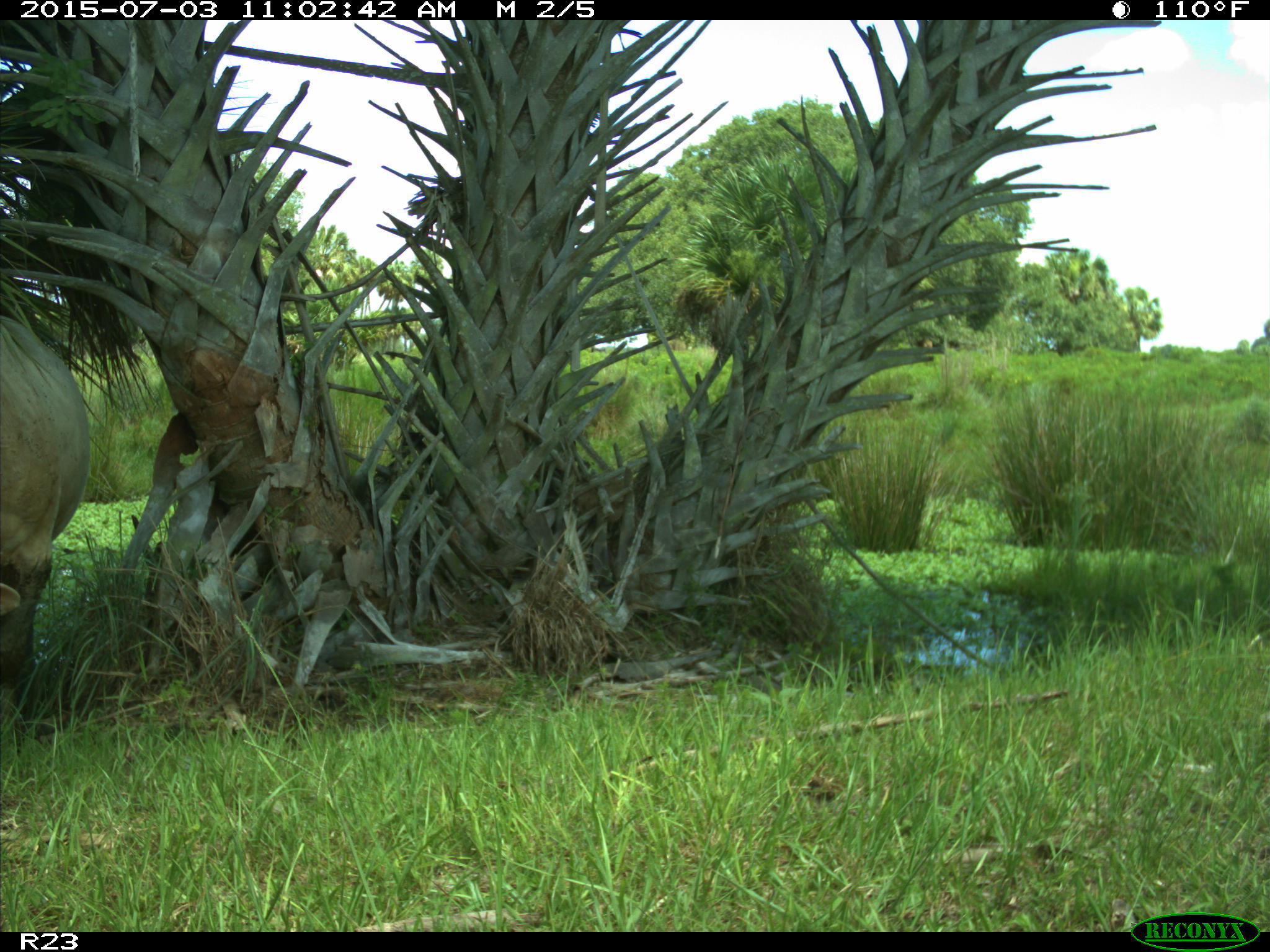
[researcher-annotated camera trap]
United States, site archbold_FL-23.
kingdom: Animalia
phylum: Chordata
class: Mammalia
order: Artiodactyla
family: Bovidae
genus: Bos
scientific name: Bos taurus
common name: domestic cow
Bos taurus (domestic cow).